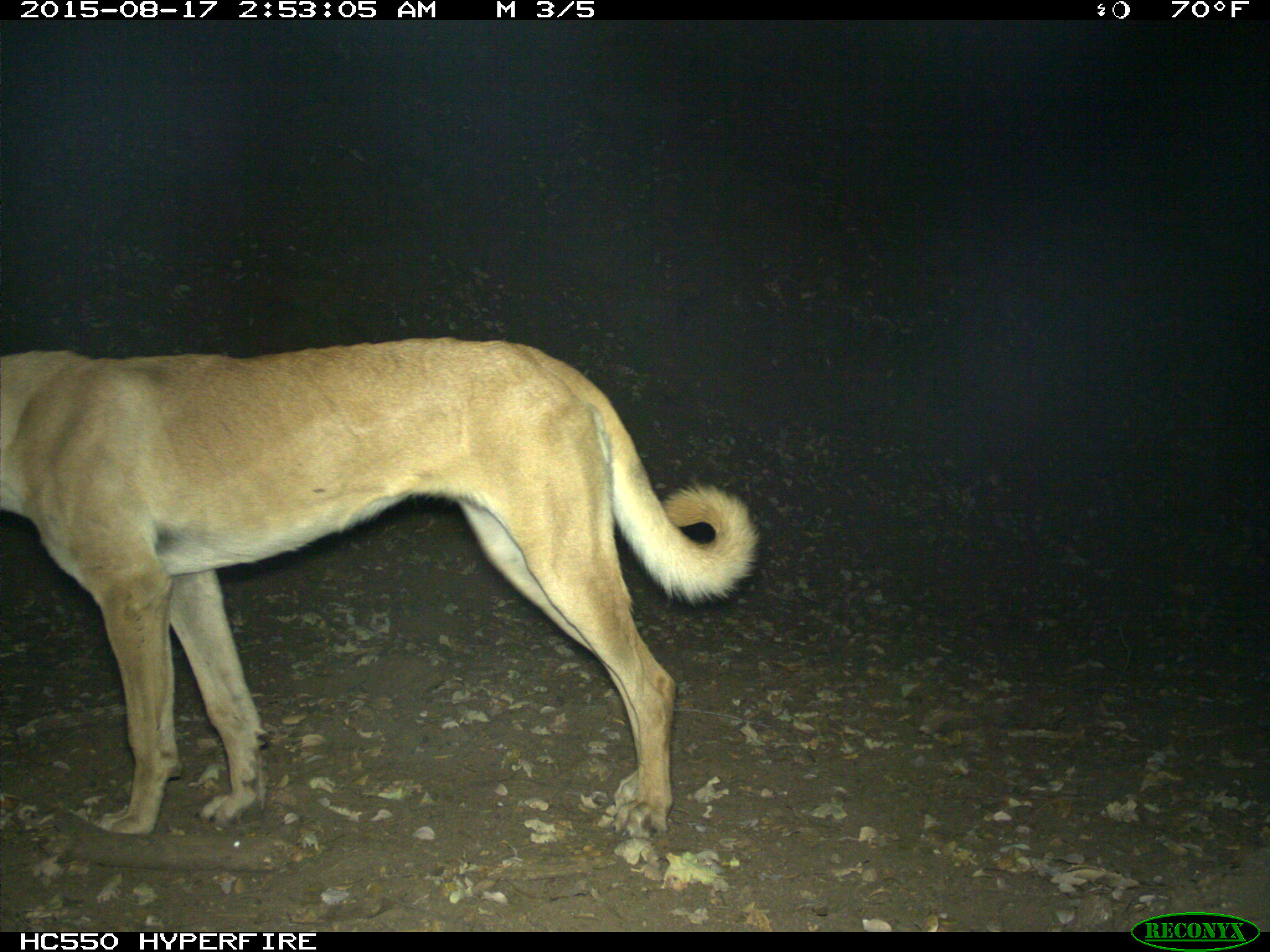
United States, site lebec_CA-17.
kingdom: Animalia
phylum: Chordata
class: Mammalia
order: Carnivora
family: Canidae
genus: Canis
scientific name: Canis familiaris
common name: domestic dog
Canis familiaris (domestic dog).